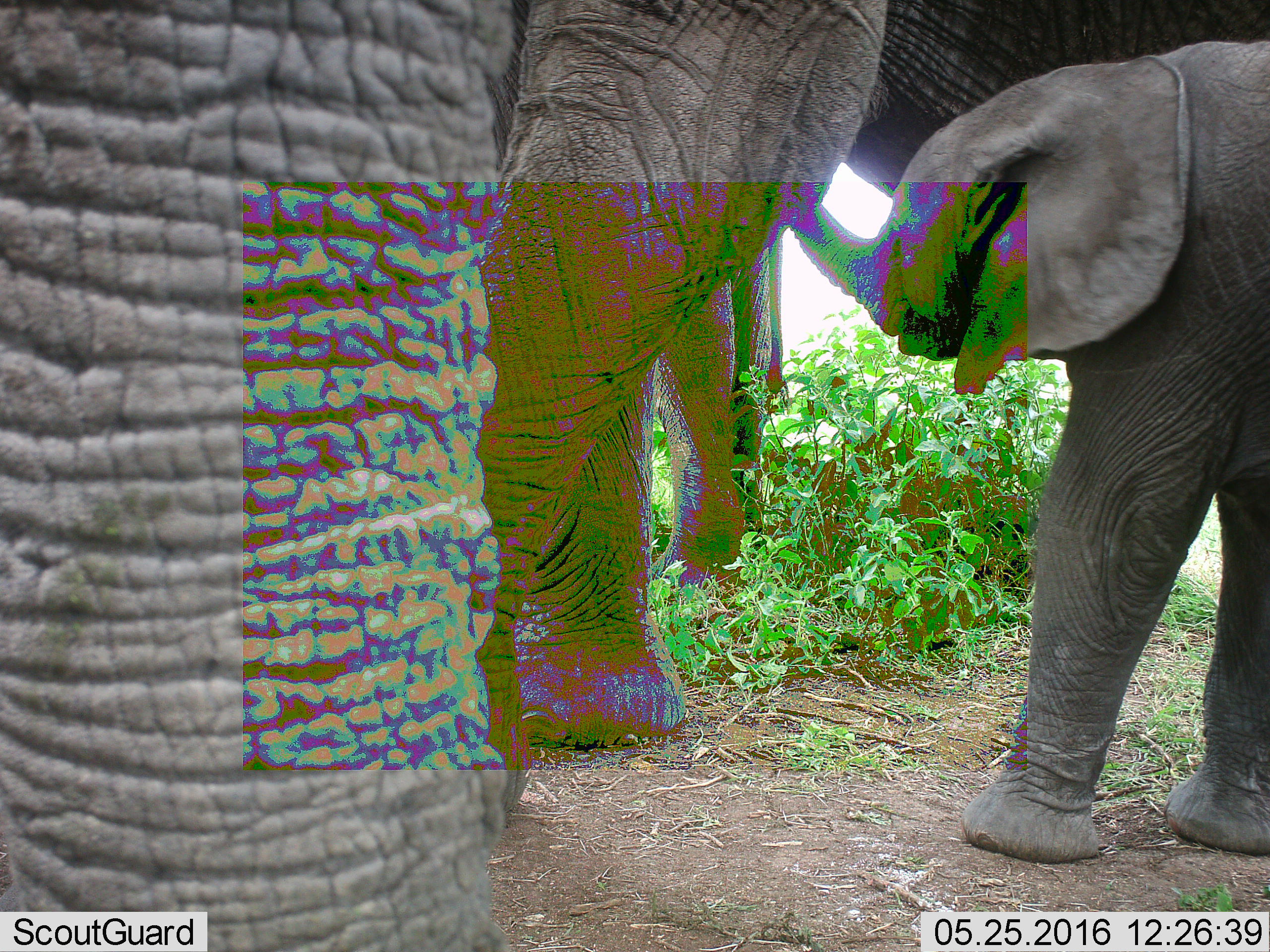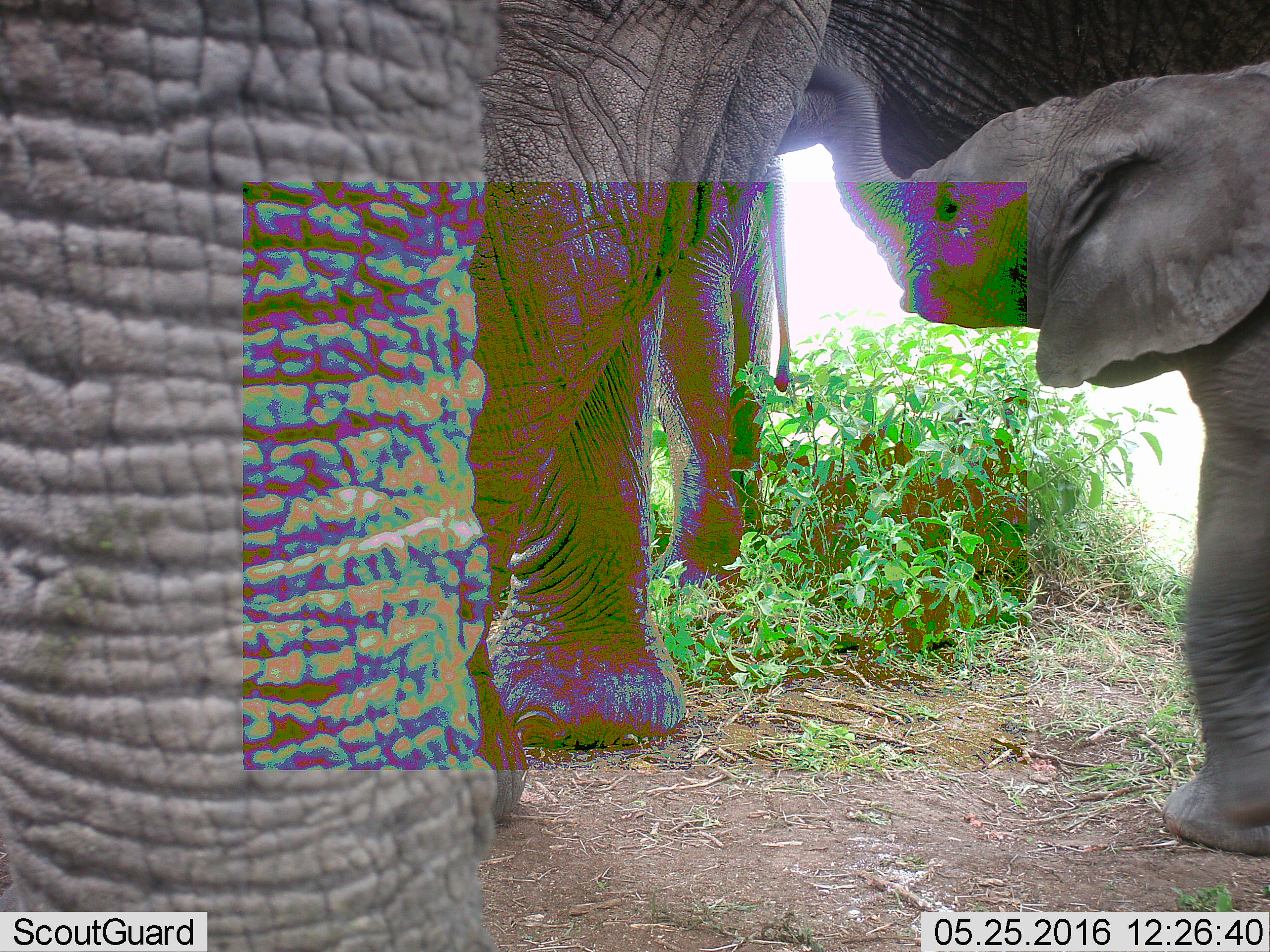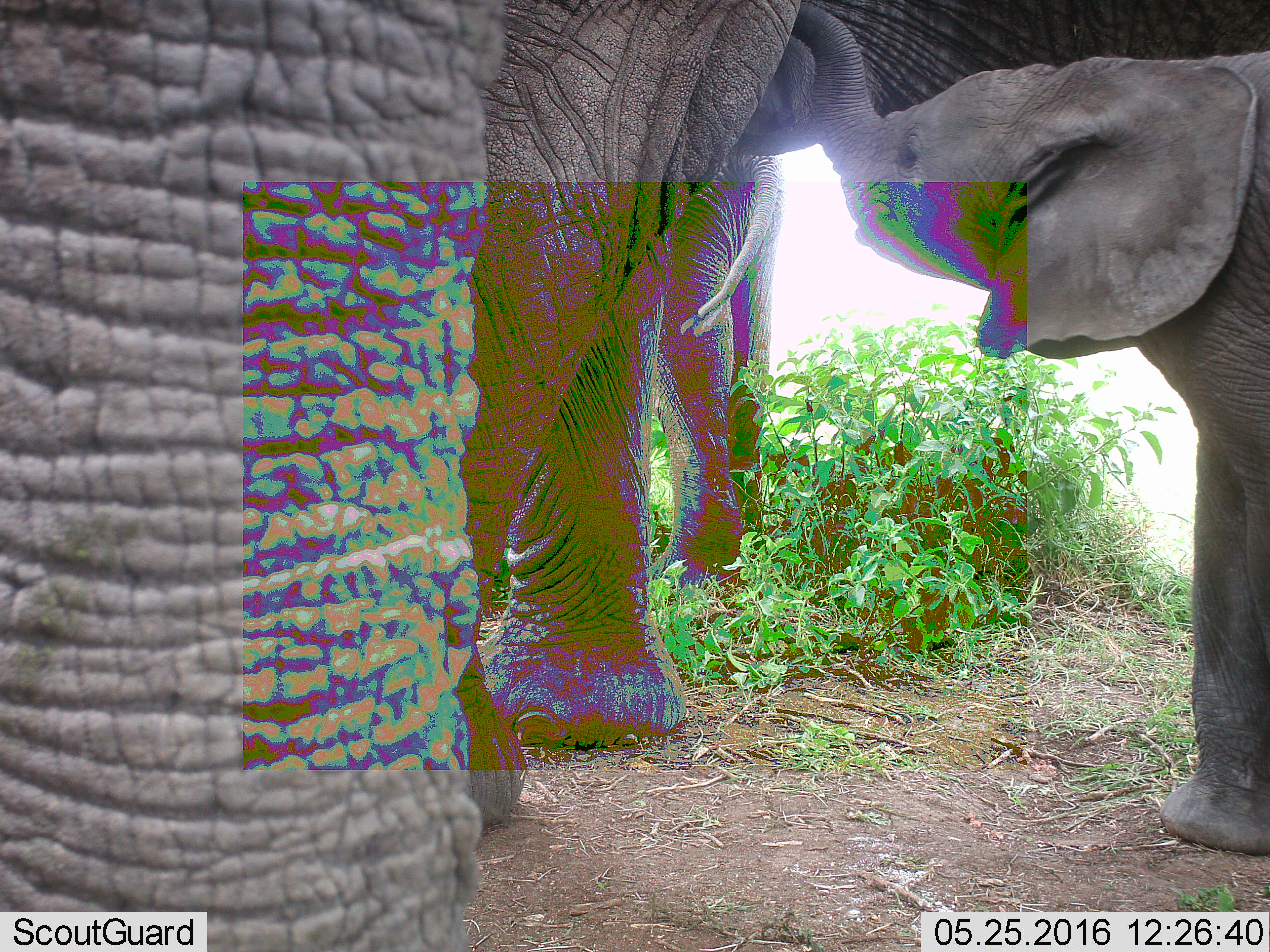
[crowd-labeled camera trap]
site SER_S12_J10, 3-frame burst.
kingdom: Animalia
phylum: Chordata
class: Mammalia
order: Proboscidea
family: Elephantidae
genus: Loxodonta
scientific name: Loxodonta africana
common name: african bush elephant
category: elephant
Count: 3.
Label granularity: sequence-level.